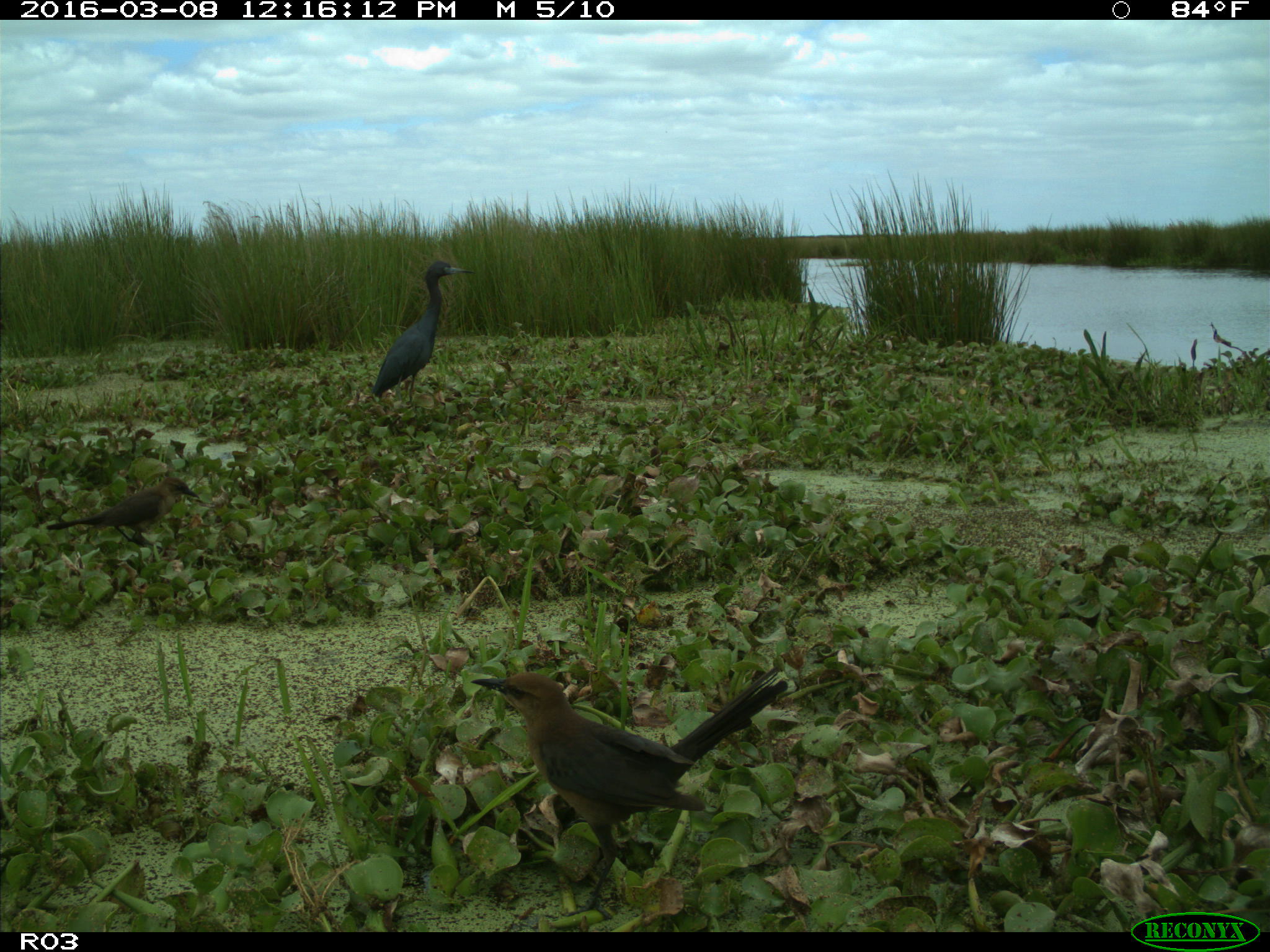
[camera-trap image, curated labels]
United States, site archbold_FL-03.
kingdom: Animalia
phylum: Chordata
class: Aves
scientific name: Aves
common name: birds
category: unidentified bird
Unidentified bird (birds) (Aves).